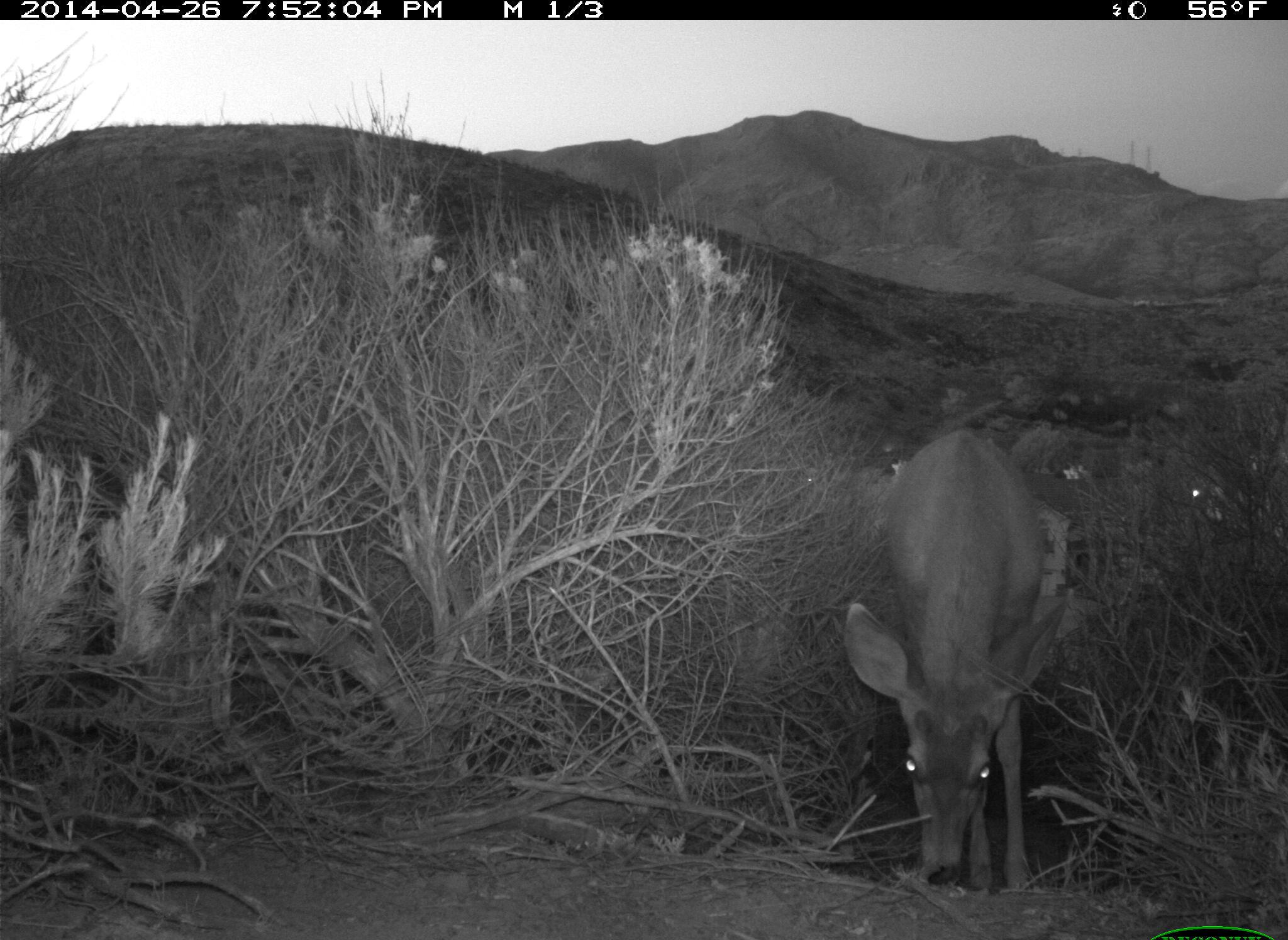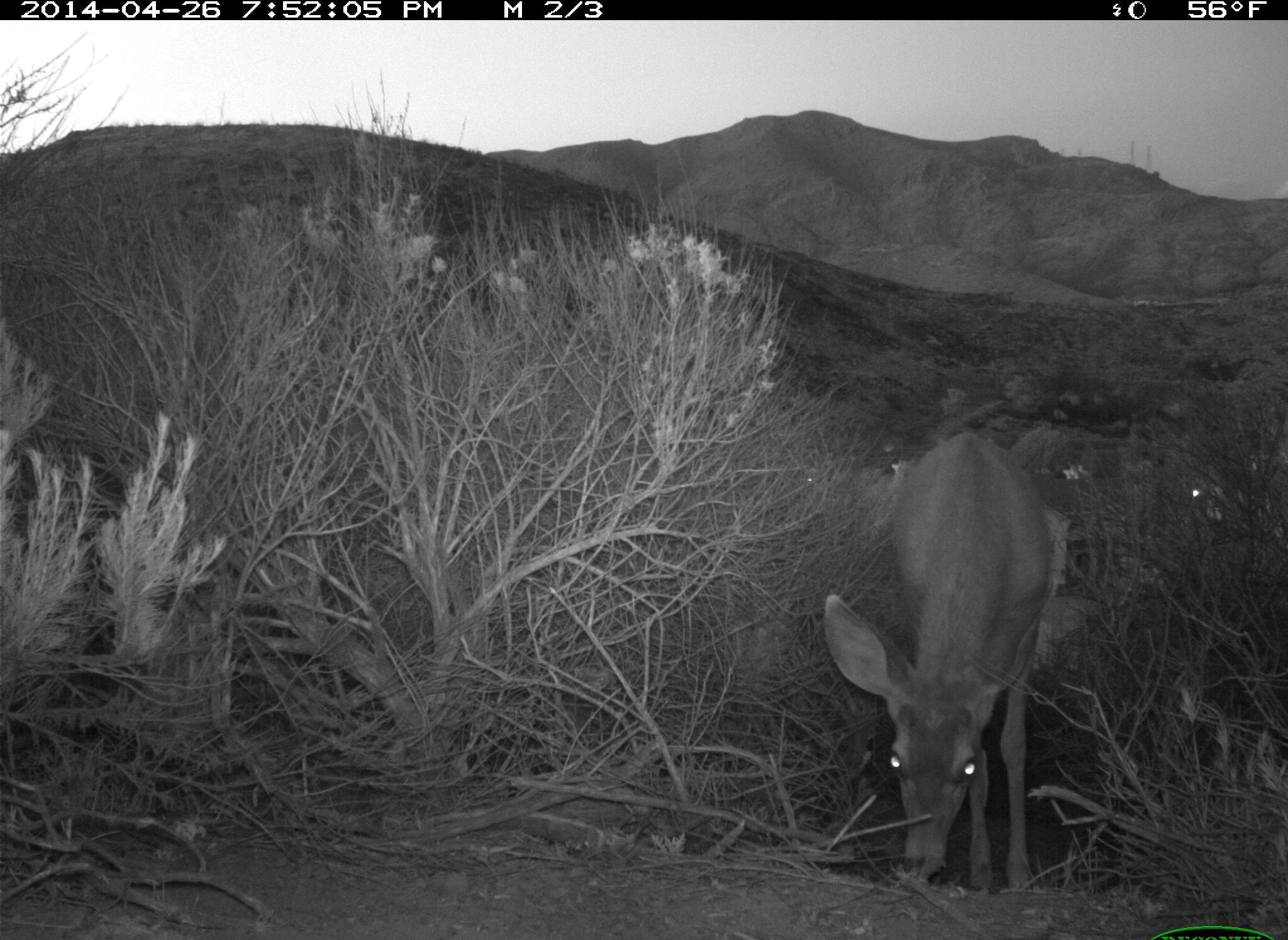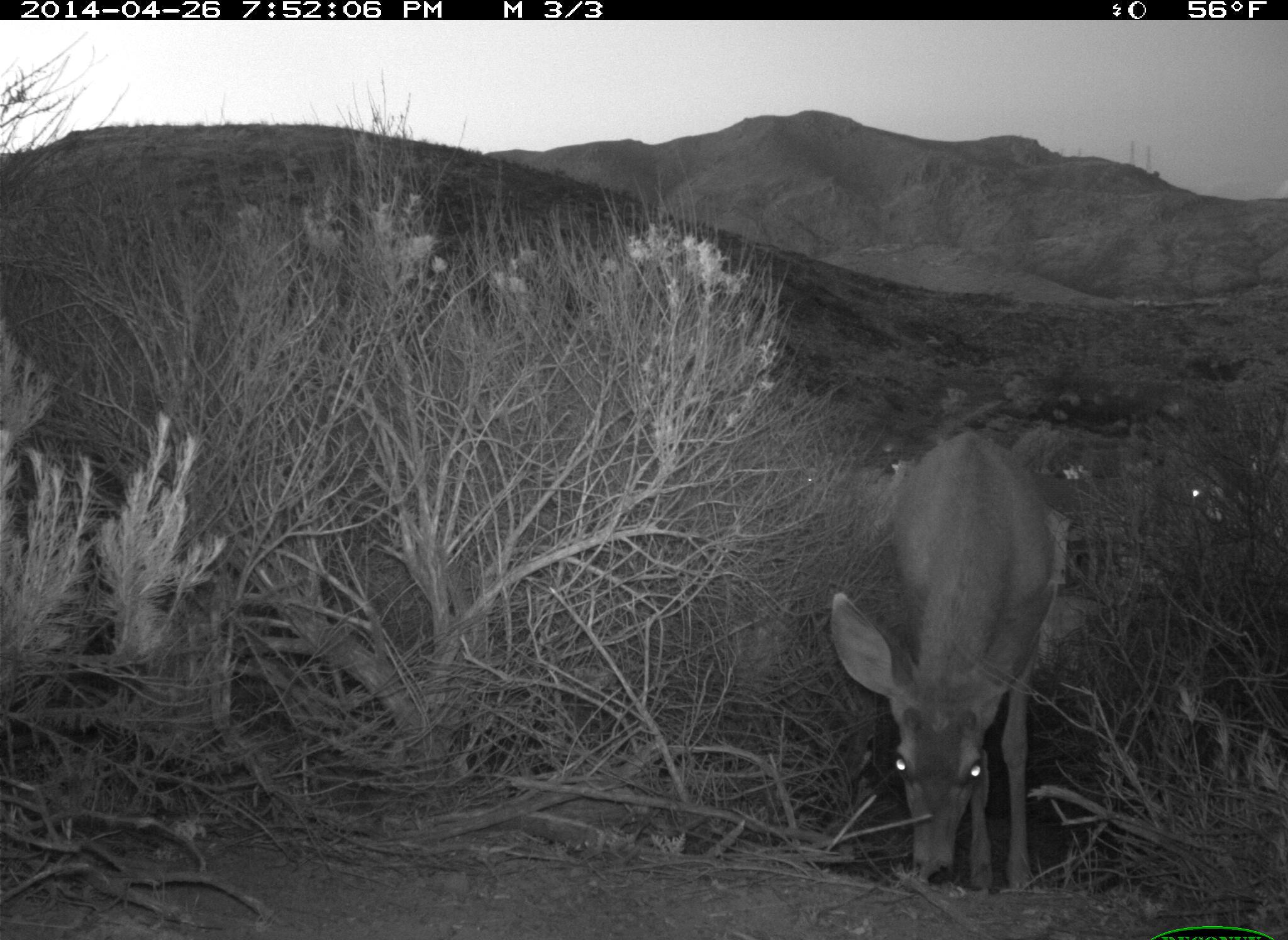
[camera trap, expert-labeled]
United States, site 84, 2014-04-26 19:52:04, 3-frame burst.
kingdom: Animalia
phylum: Chordata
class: Mammalia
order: Artiodactyla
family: Cervidae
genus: Odocoileus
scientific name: Odocoileus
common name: deer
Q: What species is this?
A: Deer (Odocoileus).